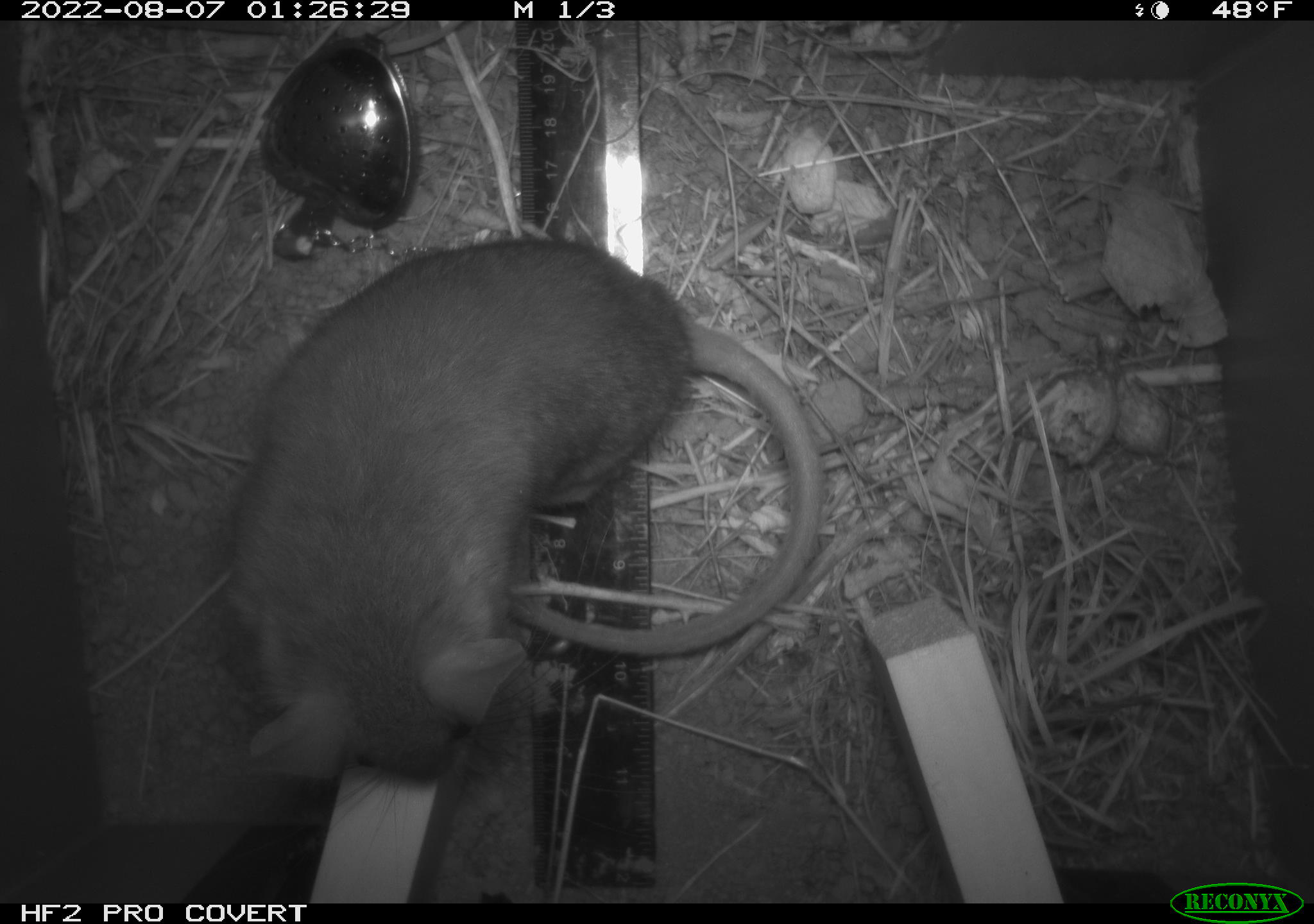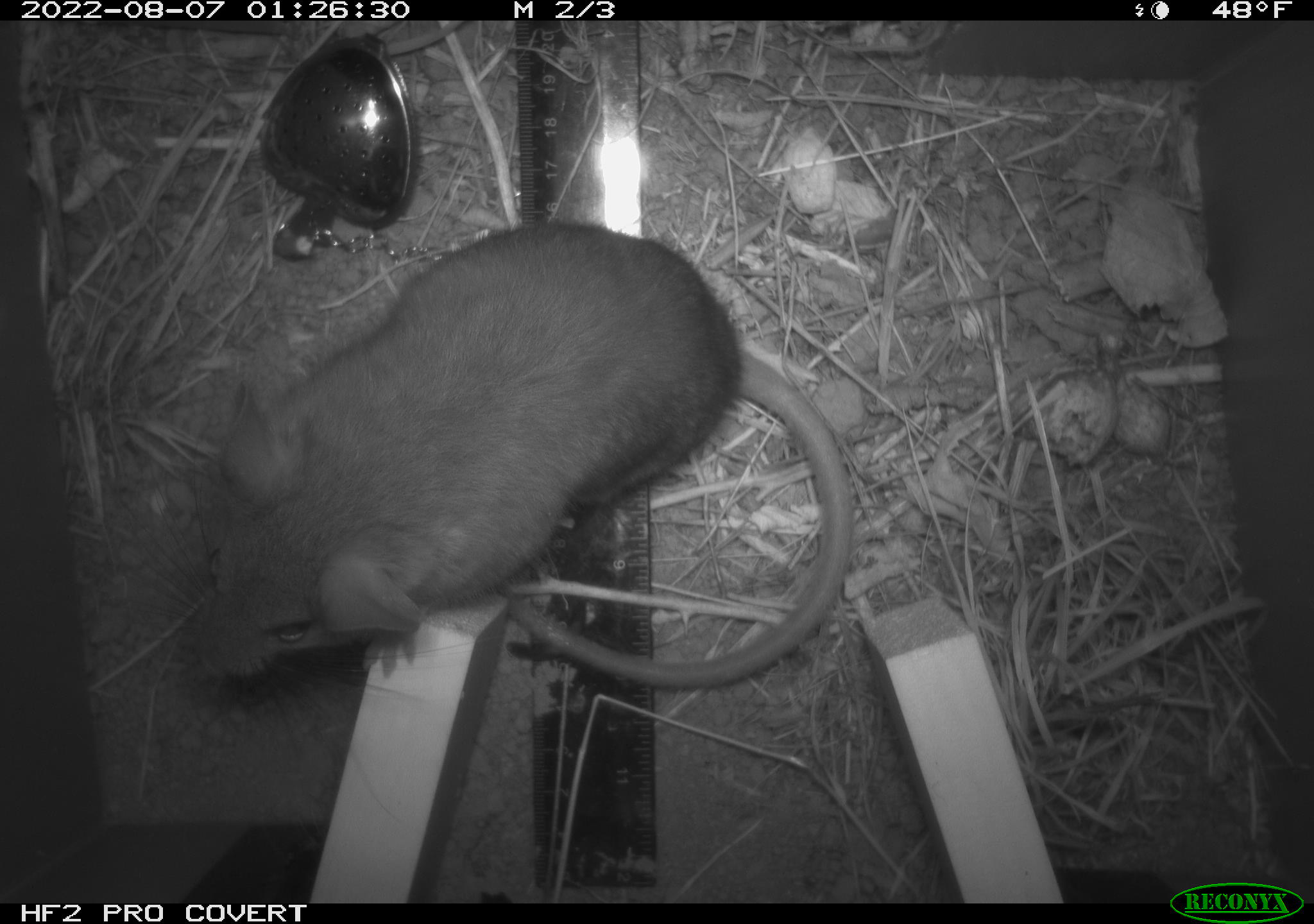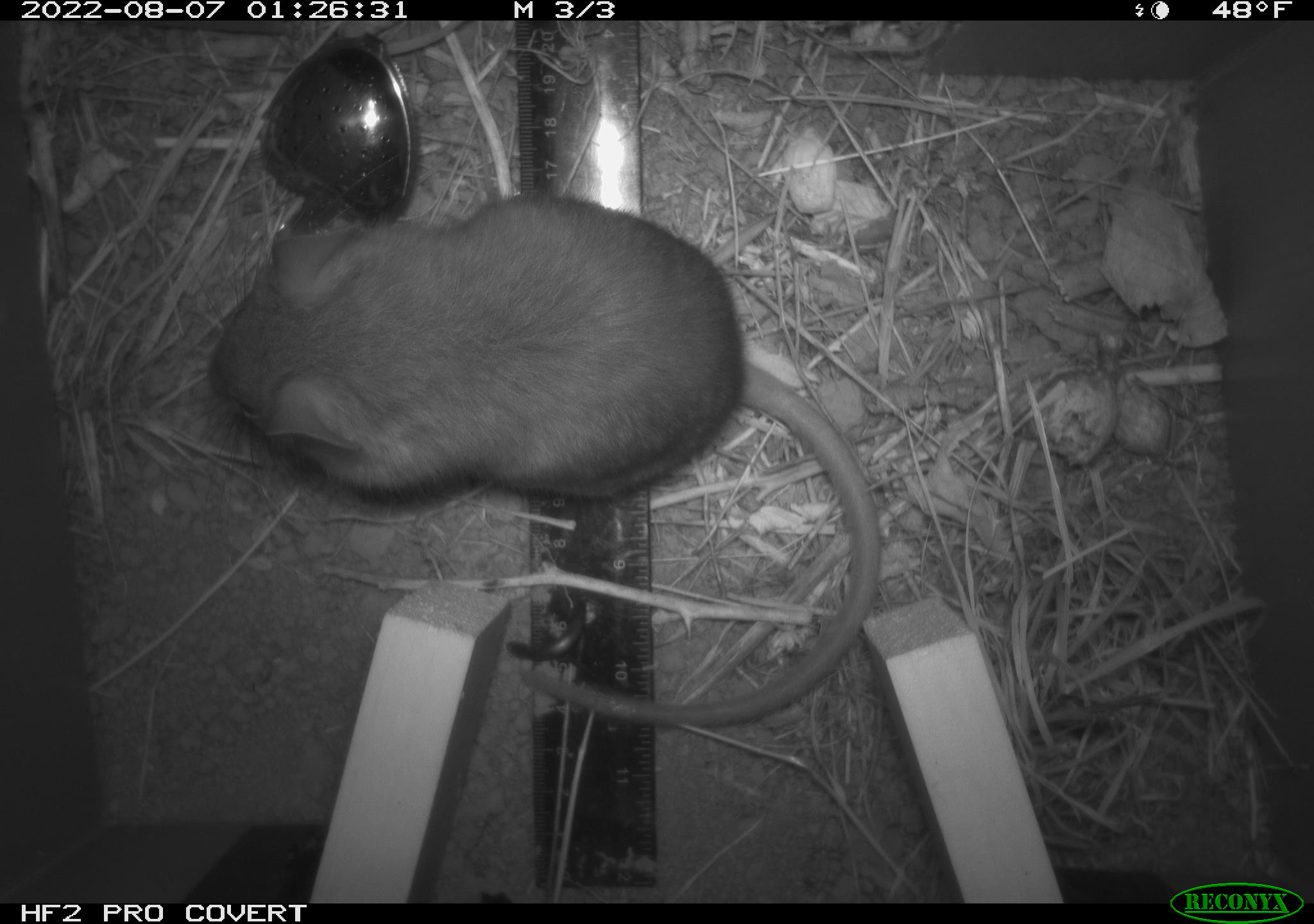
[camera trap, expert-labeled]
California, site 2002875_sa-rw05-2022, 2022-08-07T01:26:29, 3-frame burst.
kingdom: Animalia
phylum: Chordata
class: Mammalia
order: Rodentia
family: Cricetidae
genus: Neotoma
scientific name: Neotoma fuscipes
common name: dusky-footed woodrat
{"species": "dusky-footed woodrat (Neotoma fuscipes)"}